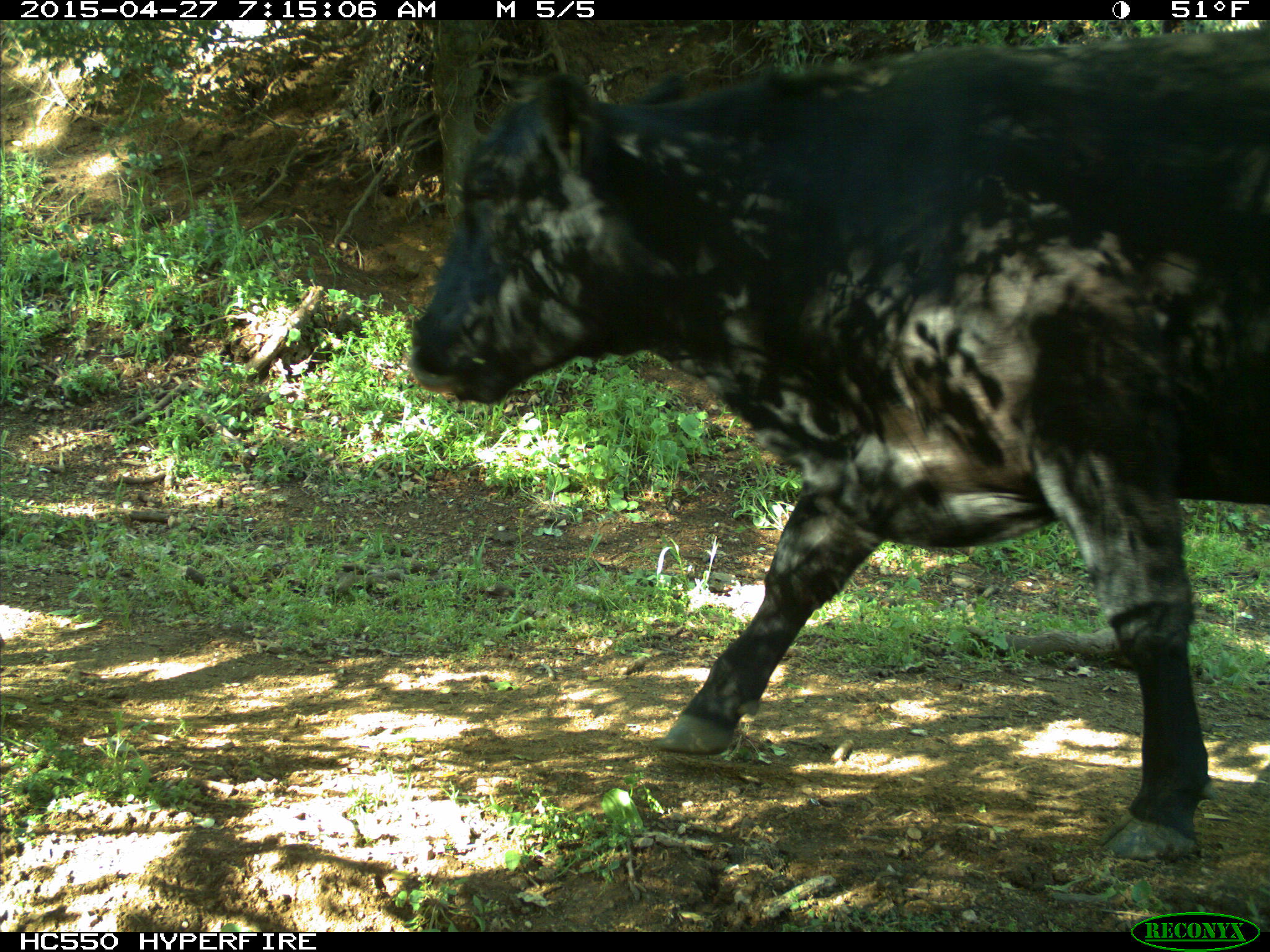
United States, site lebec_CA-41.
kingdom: Animalia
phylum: Chordata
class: Mammalia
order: Artiodactyla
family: Bovidae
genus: Bos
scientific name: Bos taurus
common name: domestic cow